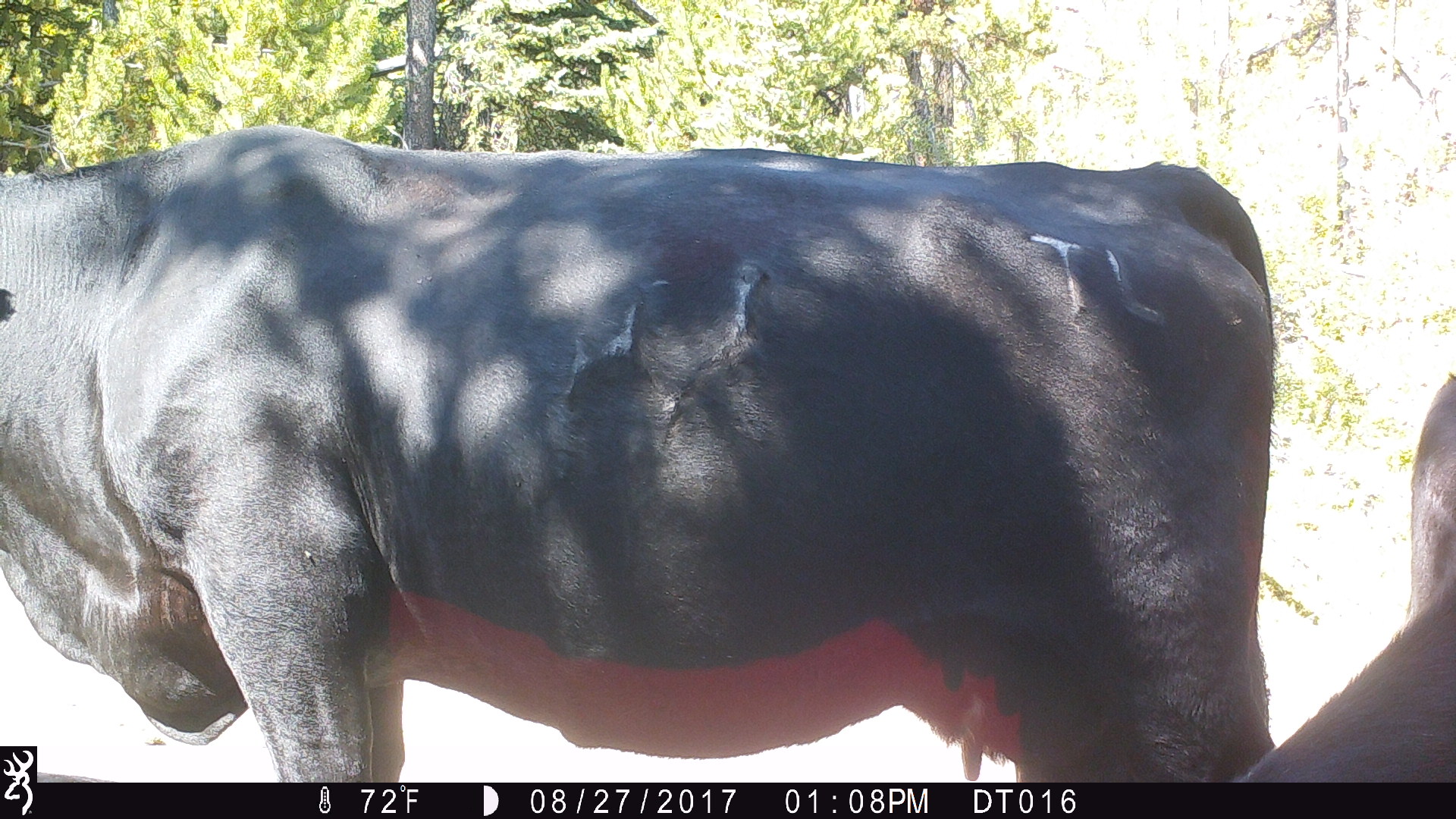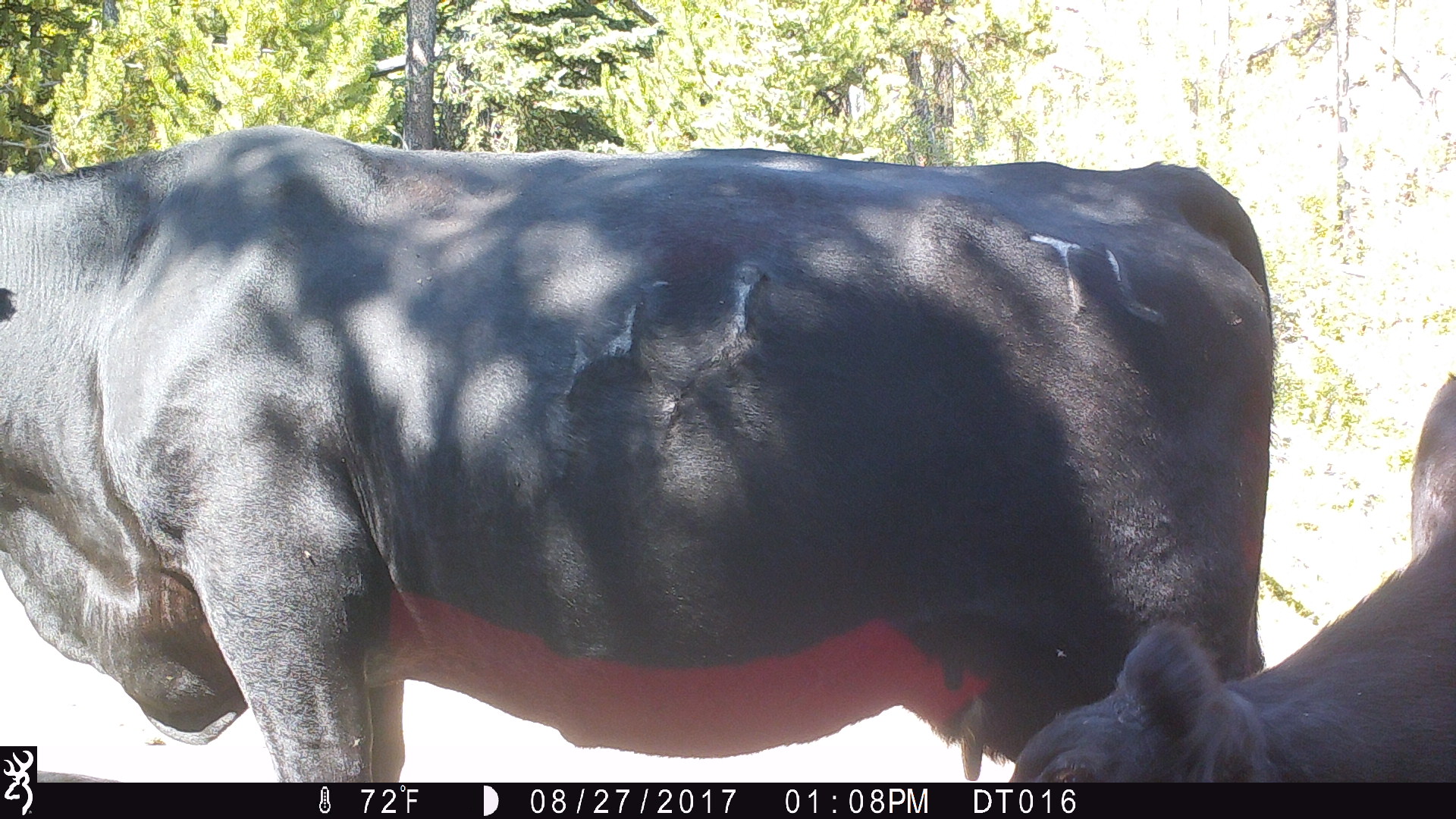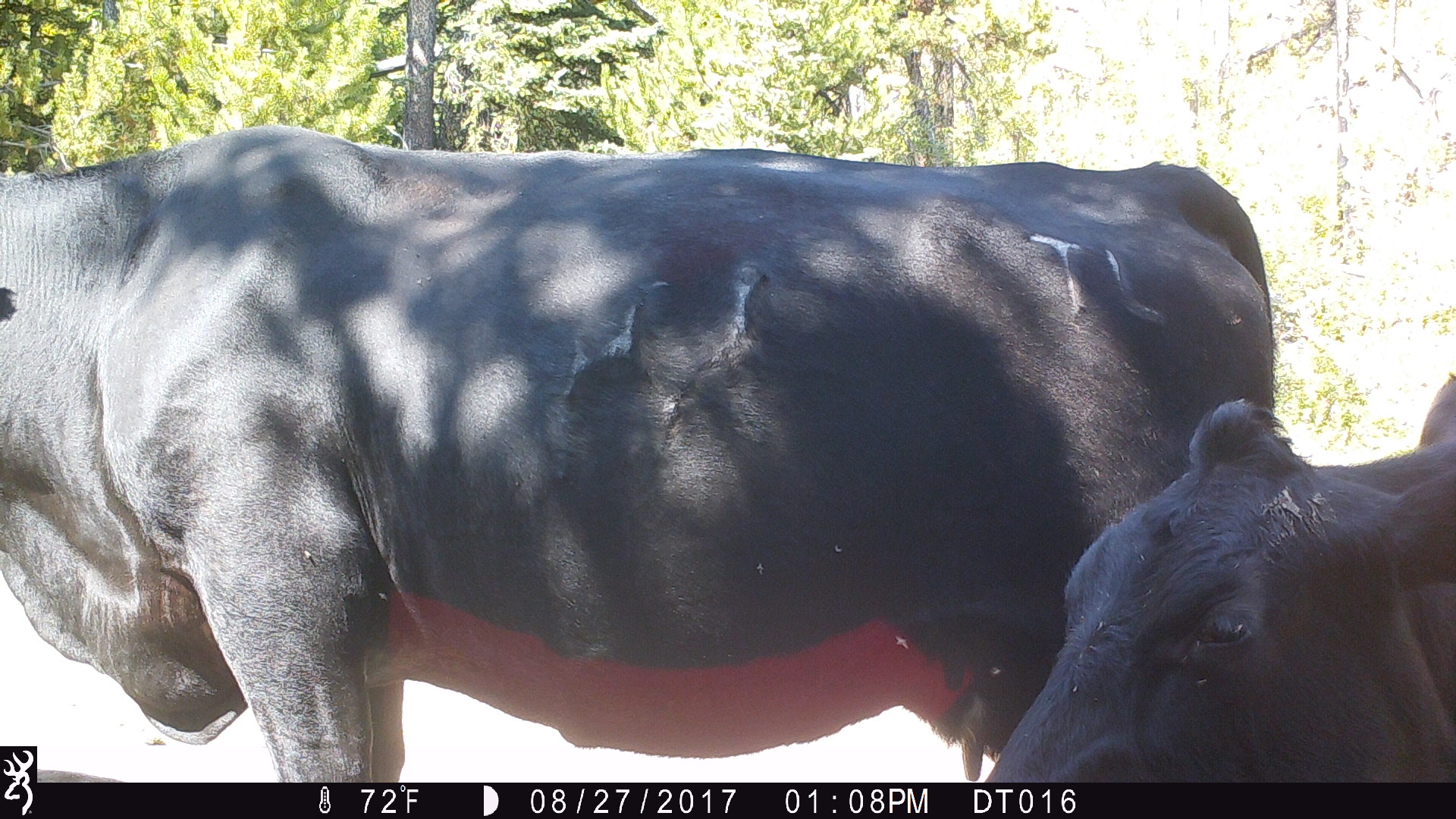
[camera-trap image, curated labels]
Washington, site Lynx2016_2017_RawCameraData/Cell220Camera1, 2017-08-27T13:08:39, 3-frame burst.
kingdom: Animalia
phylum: Chordata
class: Mammalia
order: Artiodactyla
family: Bovidae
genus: Bos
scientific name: Bos taurus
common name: domestic cattle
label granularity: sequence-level